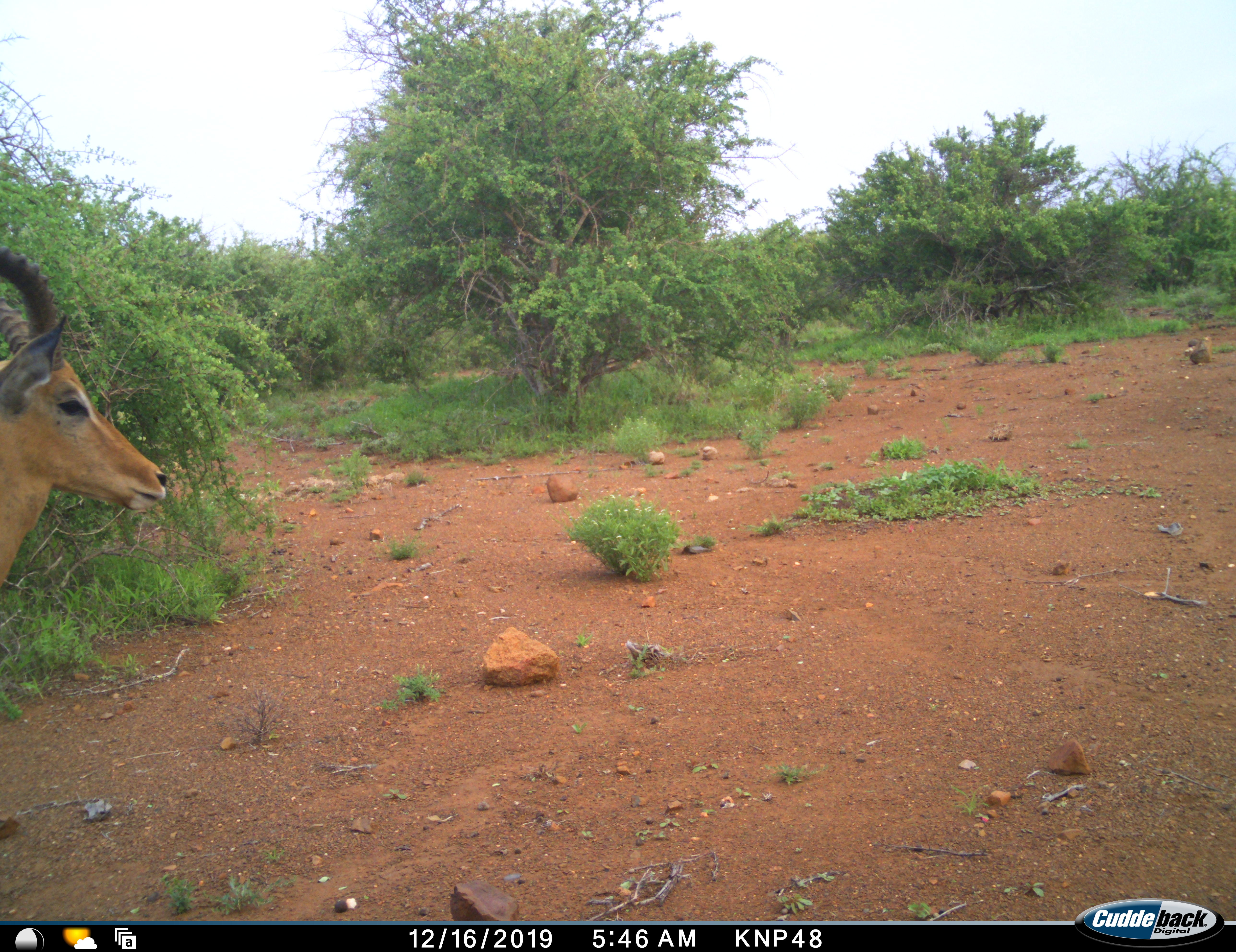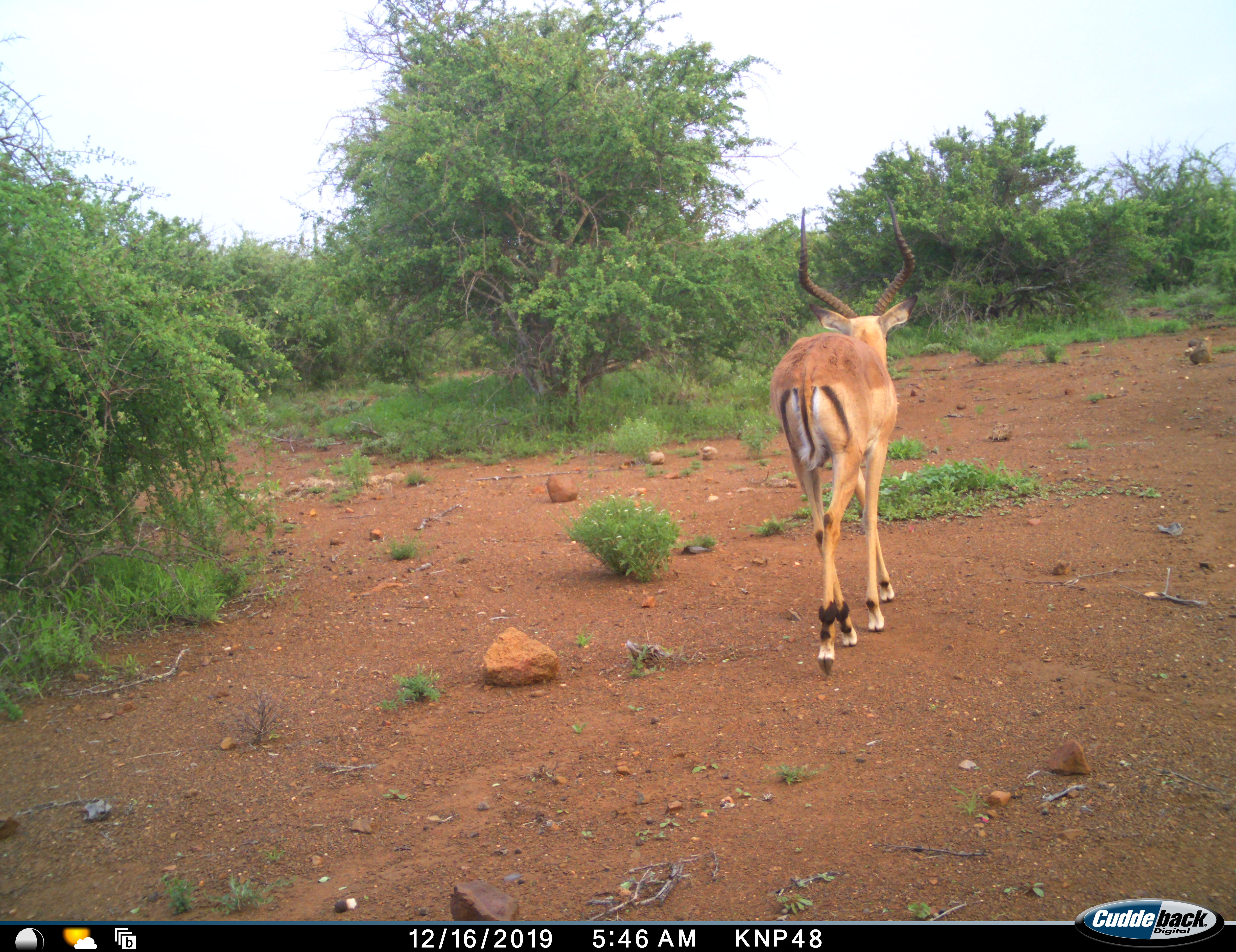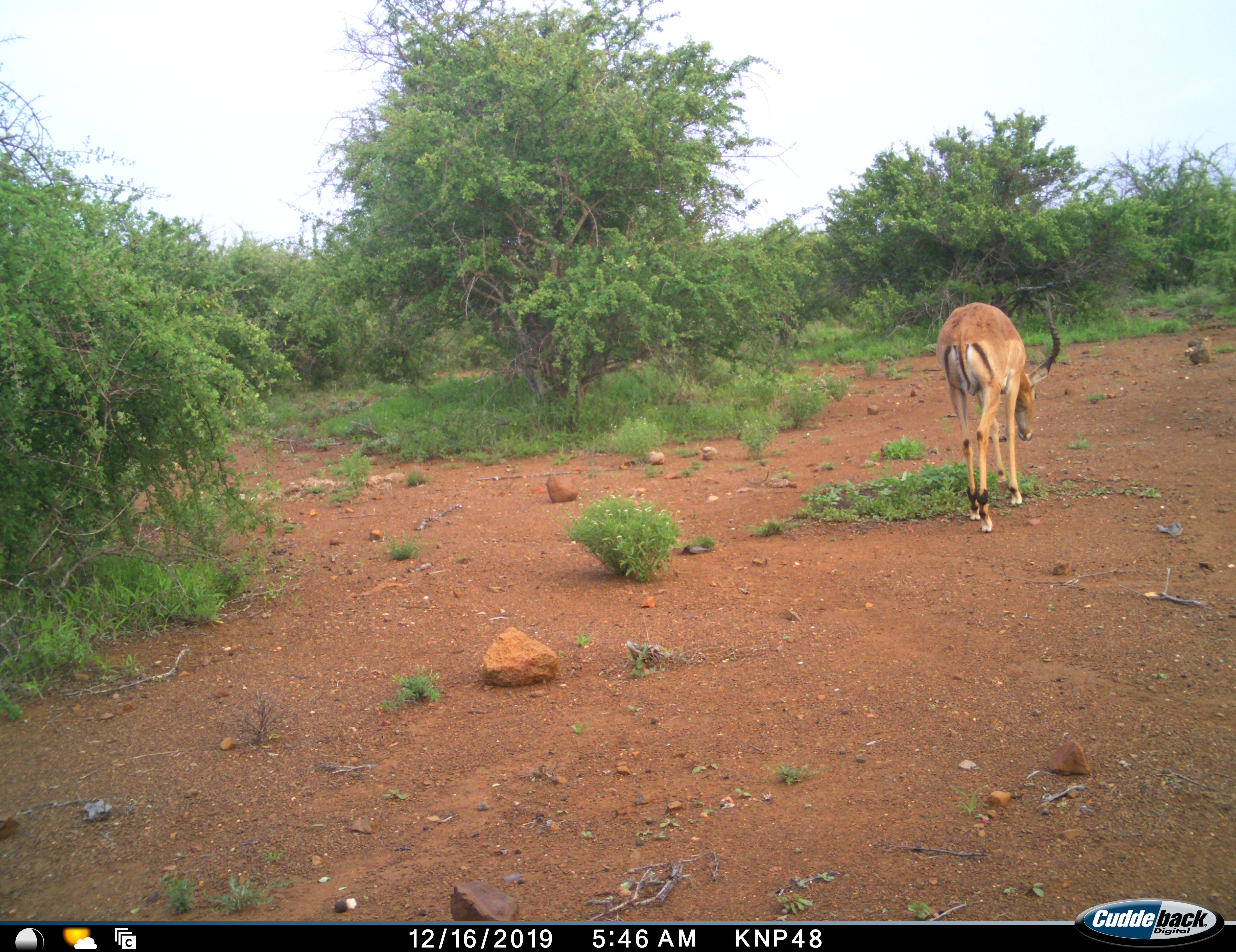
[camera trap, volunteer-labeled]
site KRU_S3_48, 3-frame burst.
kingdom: Animalia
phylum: Chordata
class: Mammalia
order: Artiodactyla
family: Bovidae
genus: Aepyceros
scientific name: Aepyceros melampus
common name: impala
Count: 1.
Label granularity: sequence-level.